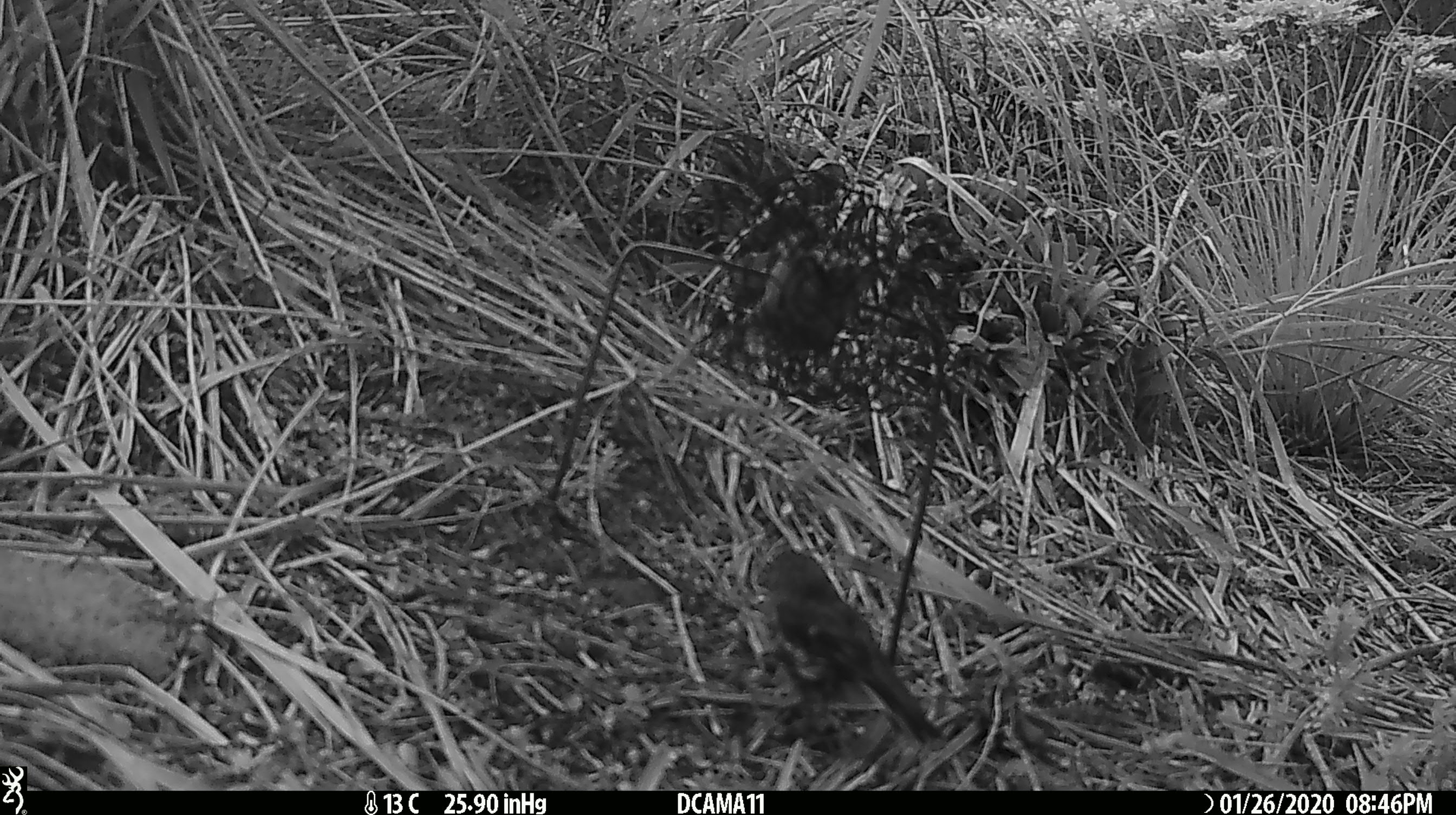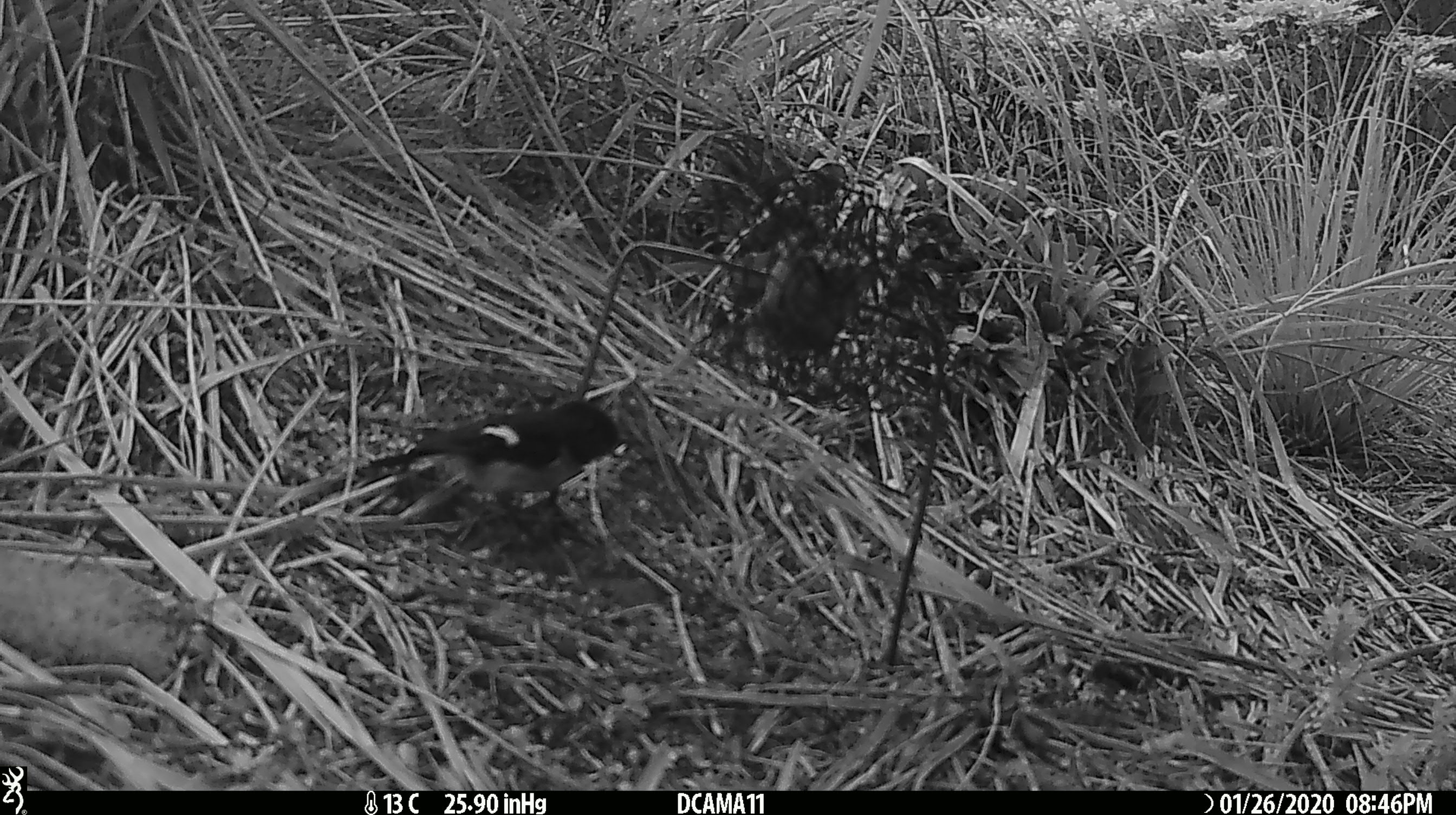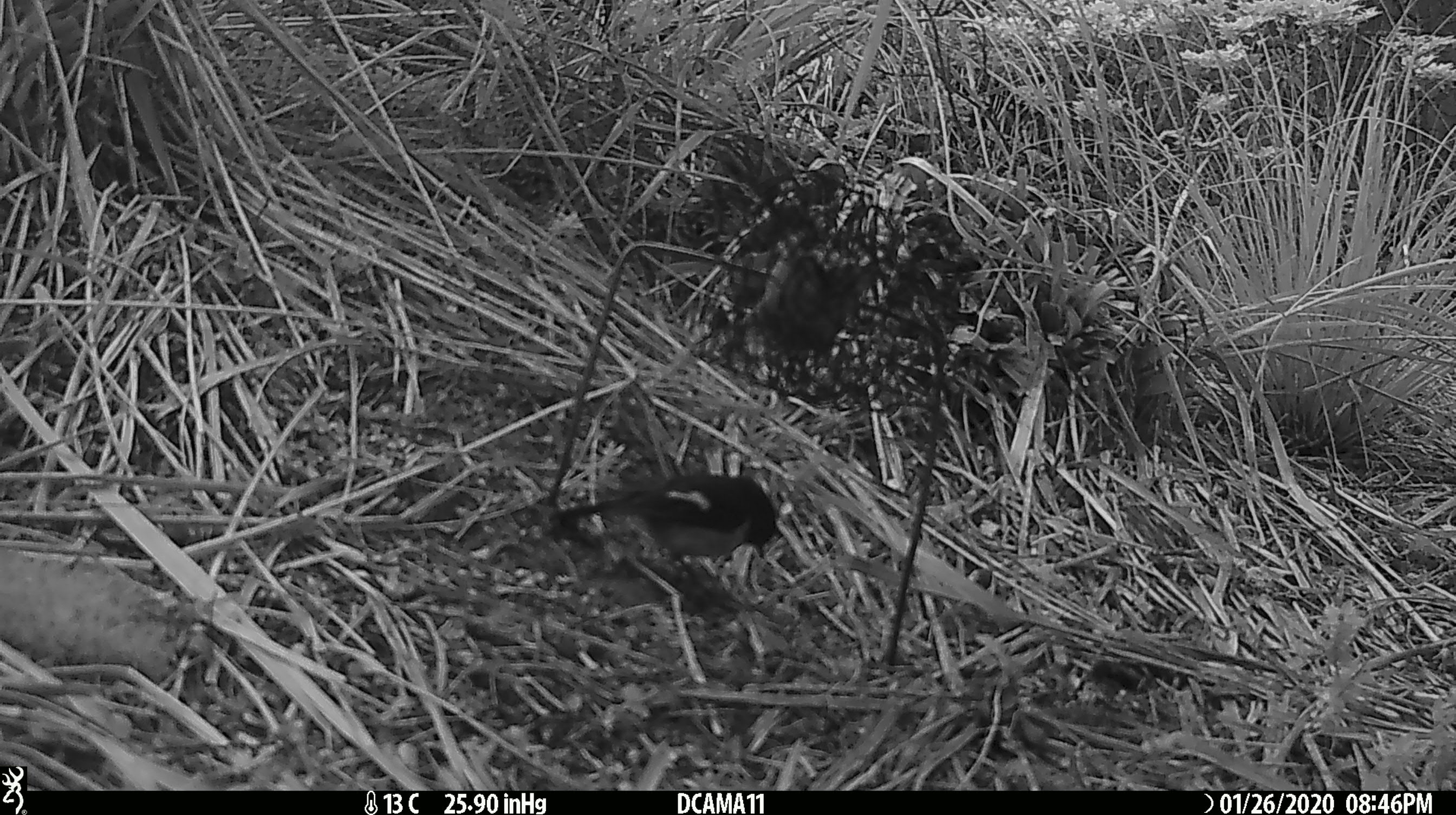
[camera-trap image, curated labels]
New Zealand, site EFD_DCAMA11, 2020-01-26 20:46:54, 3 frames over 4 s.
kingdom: Animalia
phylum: Chordata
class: Aves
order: Passeriformes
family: Petroicidae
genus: Petroica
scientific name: Petroica macrocephala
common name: tomtit